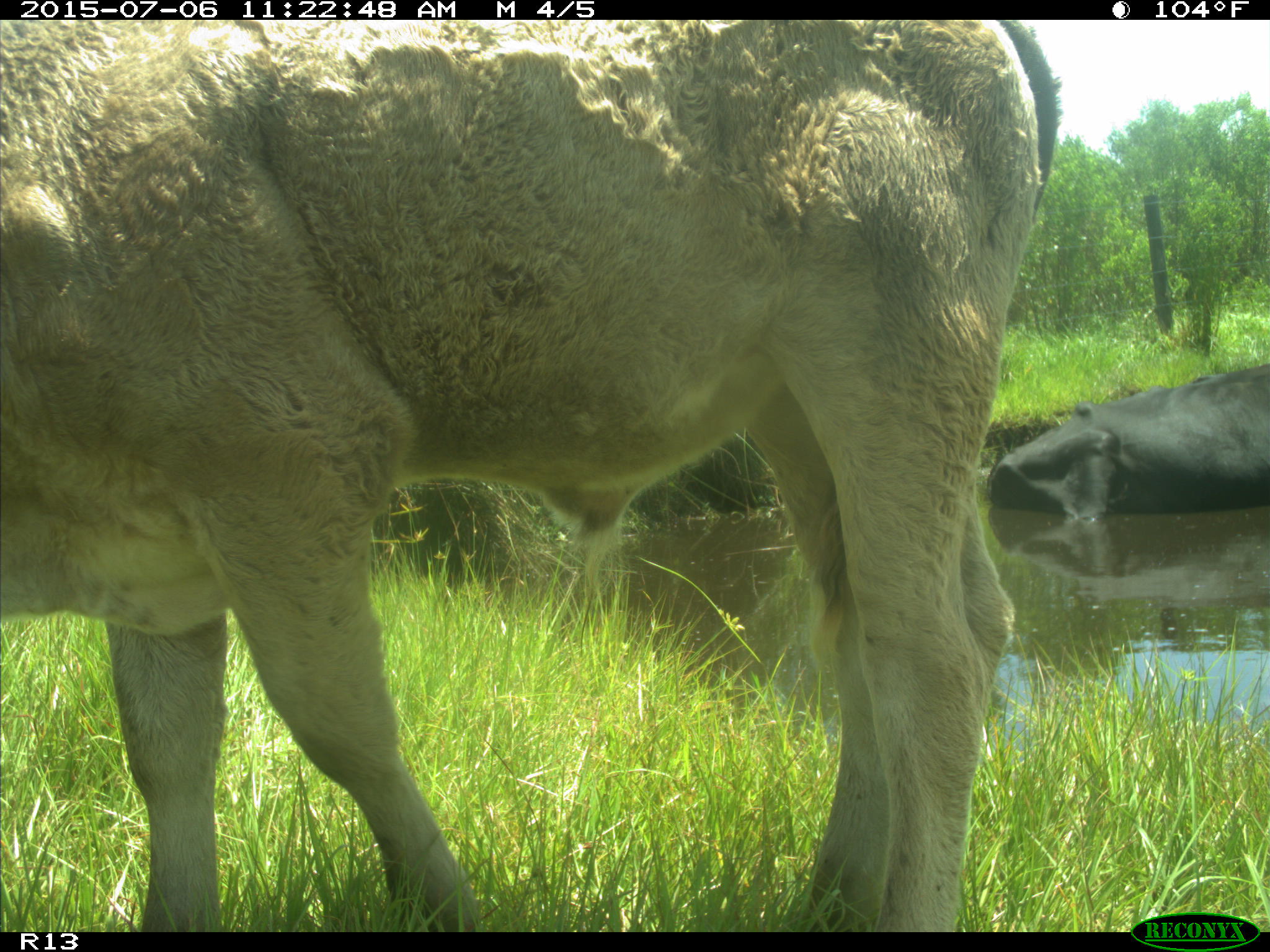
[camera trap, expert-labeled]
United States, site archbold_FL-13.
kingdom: Animalia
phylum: Chordata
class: Mammalia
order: Artiodactyla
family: Bovidae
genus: Bos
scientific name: Bos taurus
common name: domestic cow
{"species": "Bos taurus (domestic cow)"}